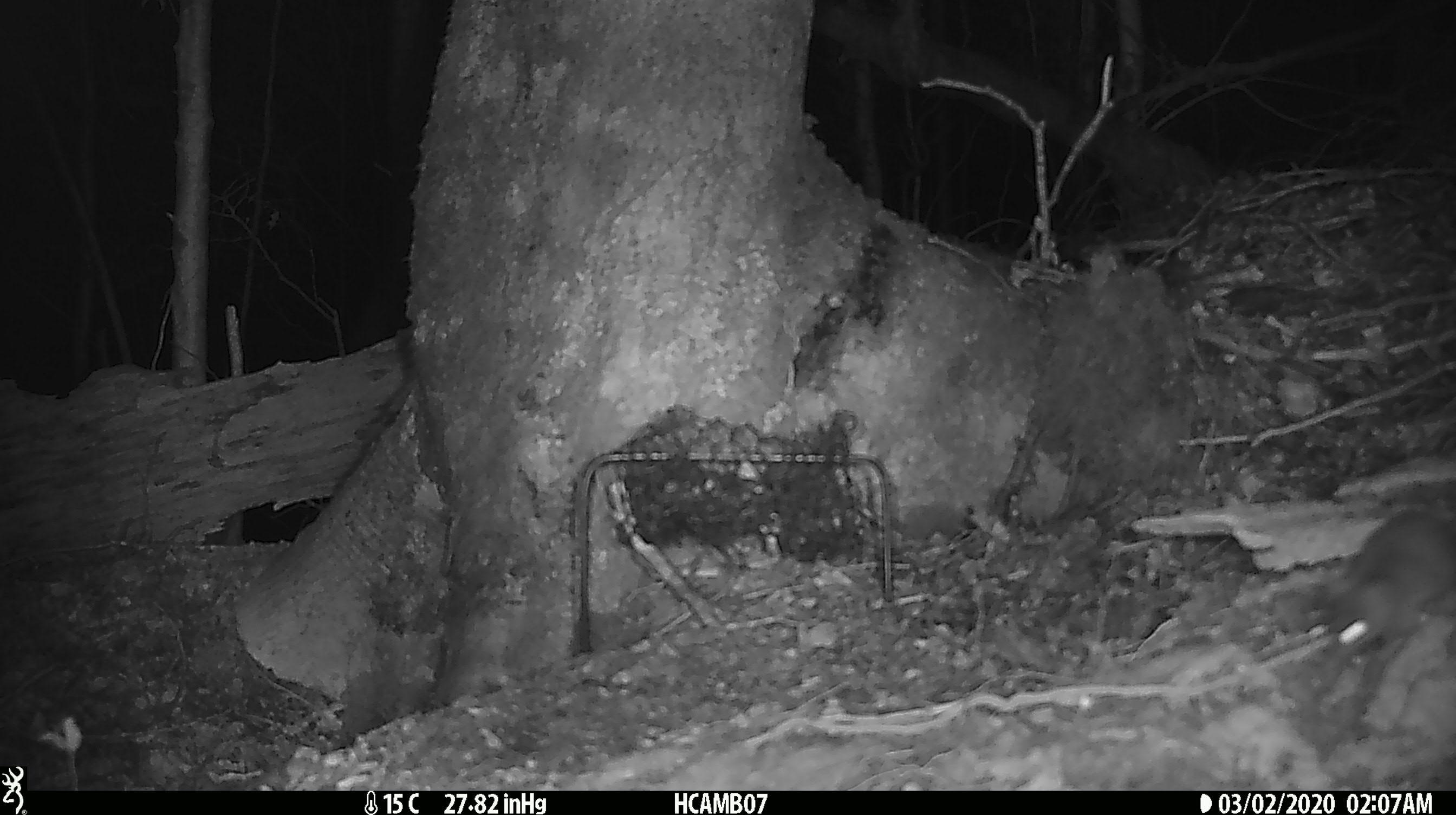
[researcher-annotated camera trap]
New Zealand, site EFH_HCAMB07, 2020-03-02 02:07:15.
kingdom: Animalia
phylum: Chordata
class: Mammalia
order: Rodentia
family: Muridae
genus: Mus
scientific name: Mus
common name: mouse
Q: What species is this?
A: Mouse (Mus).